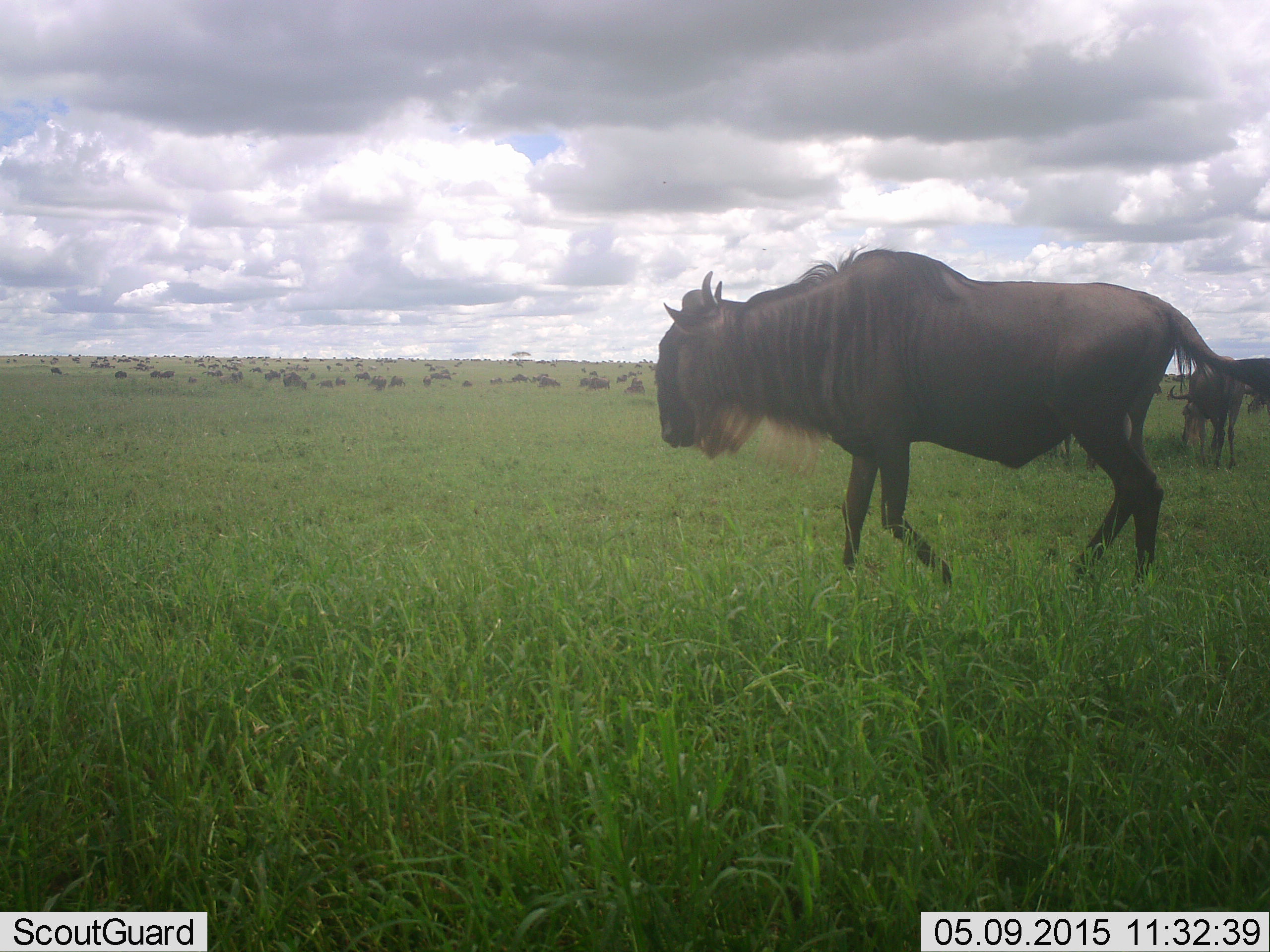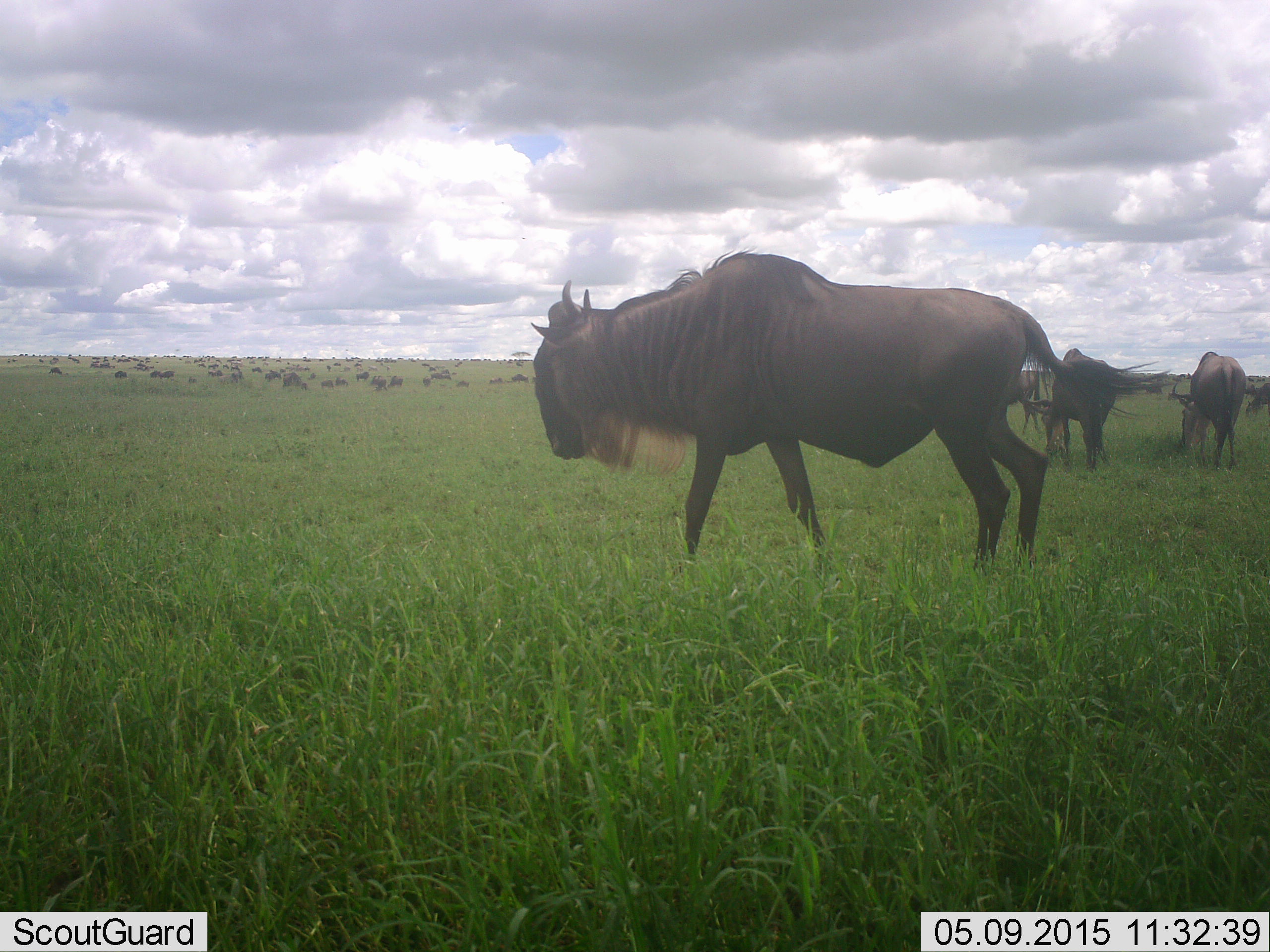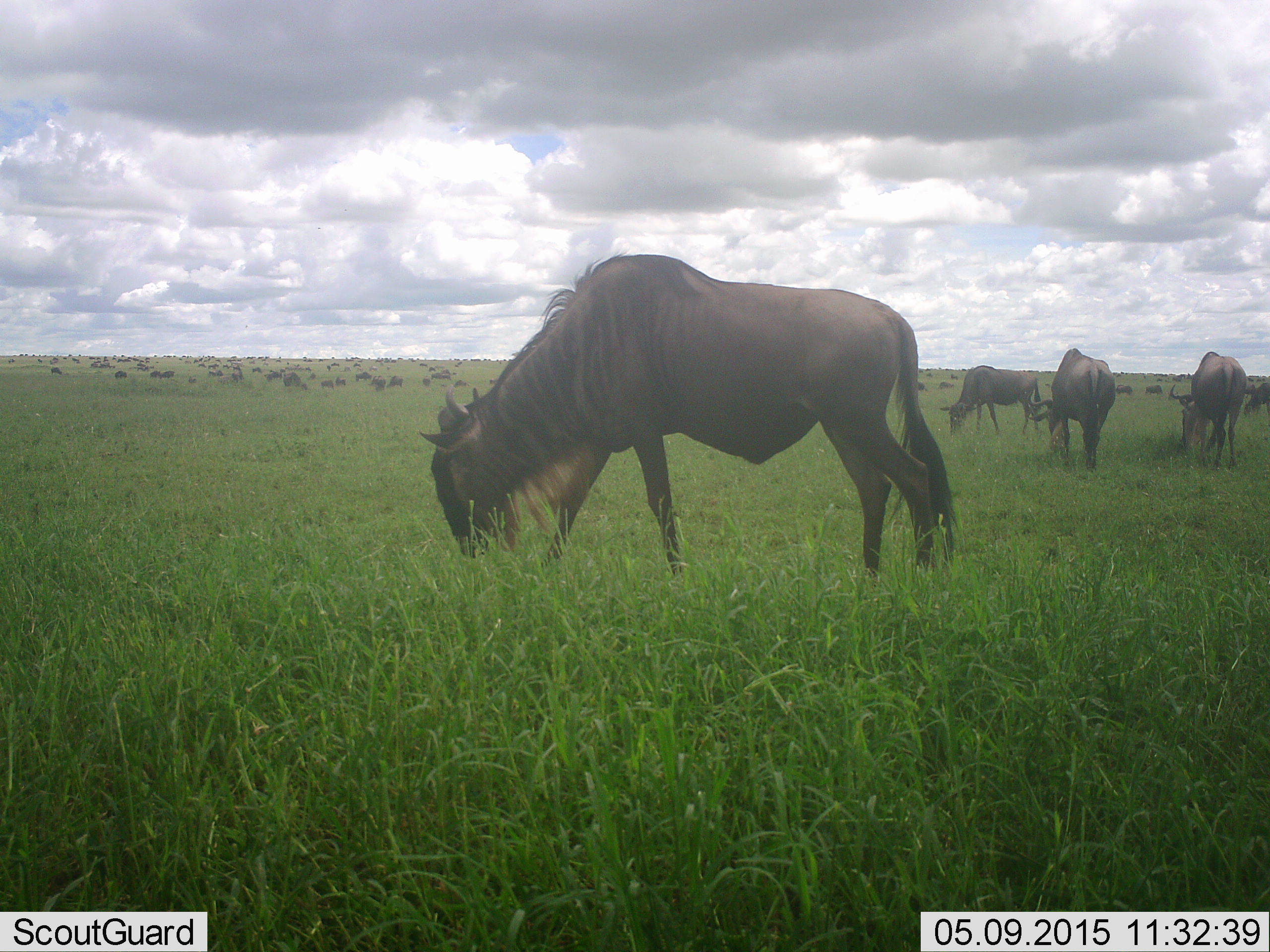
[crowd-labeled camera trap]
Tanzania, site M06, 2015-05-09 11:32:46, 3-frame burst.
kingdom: Animalia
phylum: Chordata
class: Mammalia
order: Artiodactyla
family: Bovidae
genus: Connochaetes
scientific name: Connochaetes taurinus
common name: blue wildebeest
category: wildebeest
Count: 51+.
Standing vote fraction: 80%.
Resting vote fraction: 10%.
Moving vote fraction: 90%.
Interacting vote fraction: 0%.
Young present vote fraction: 0%.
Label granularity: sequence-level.